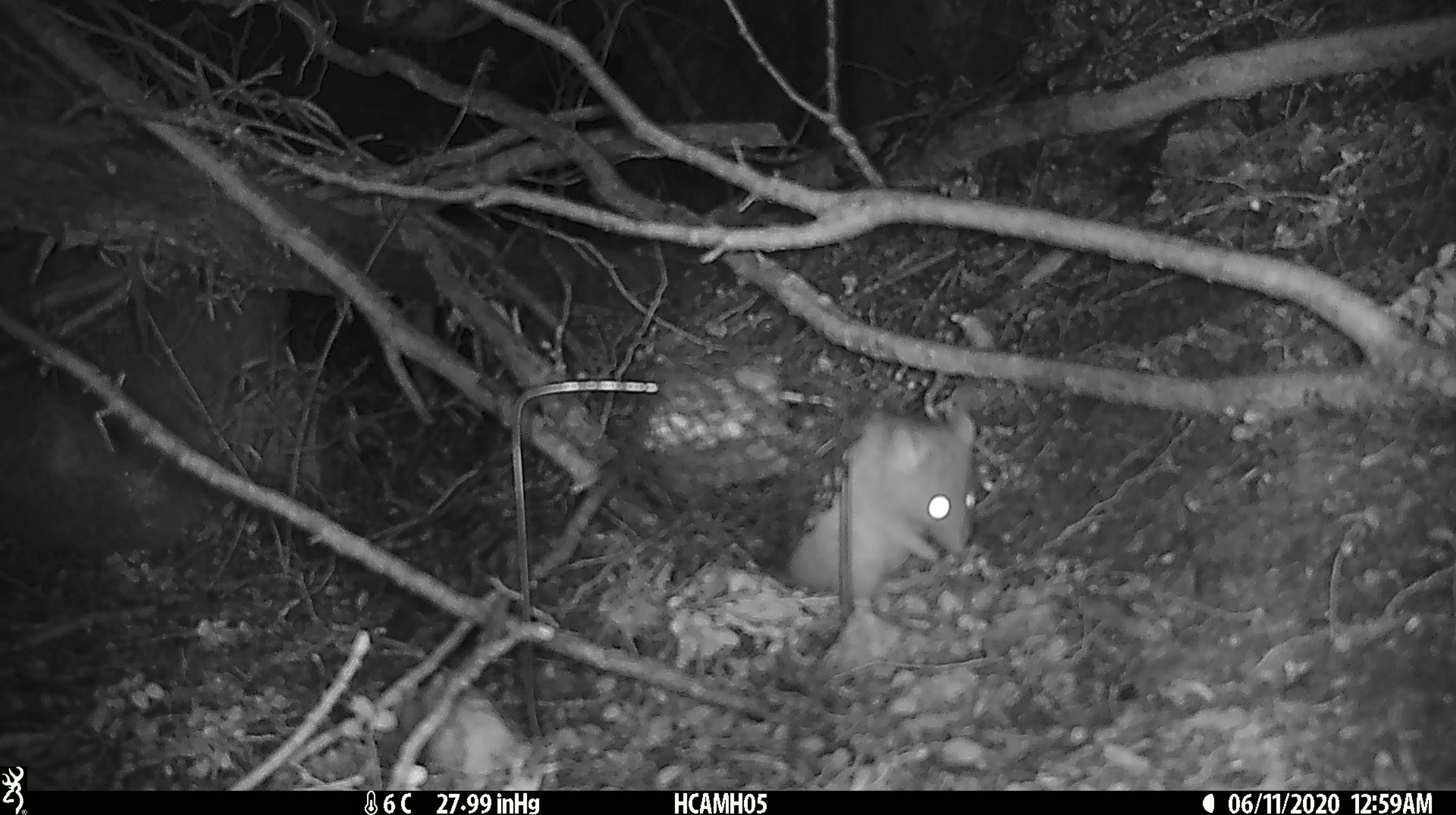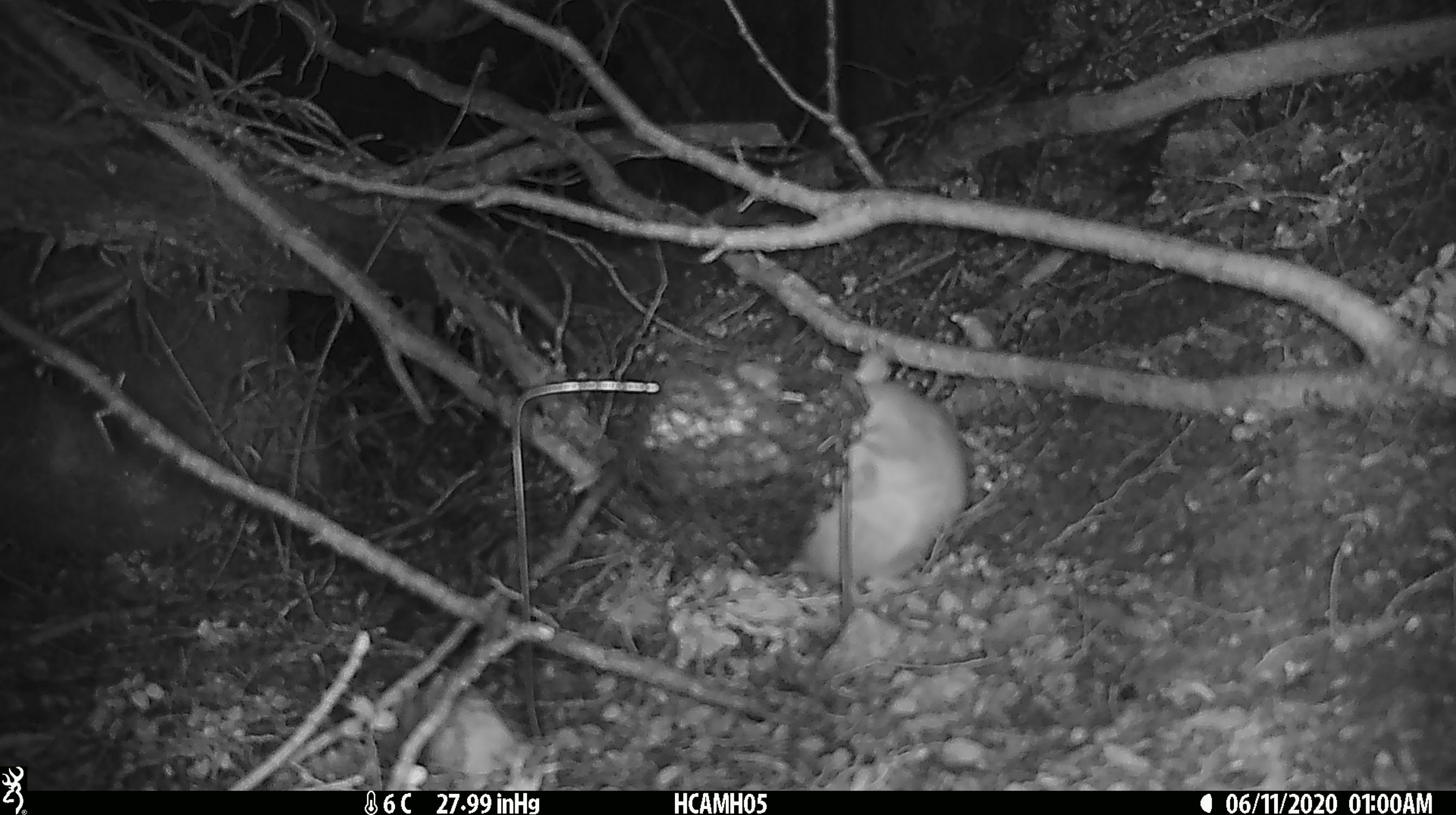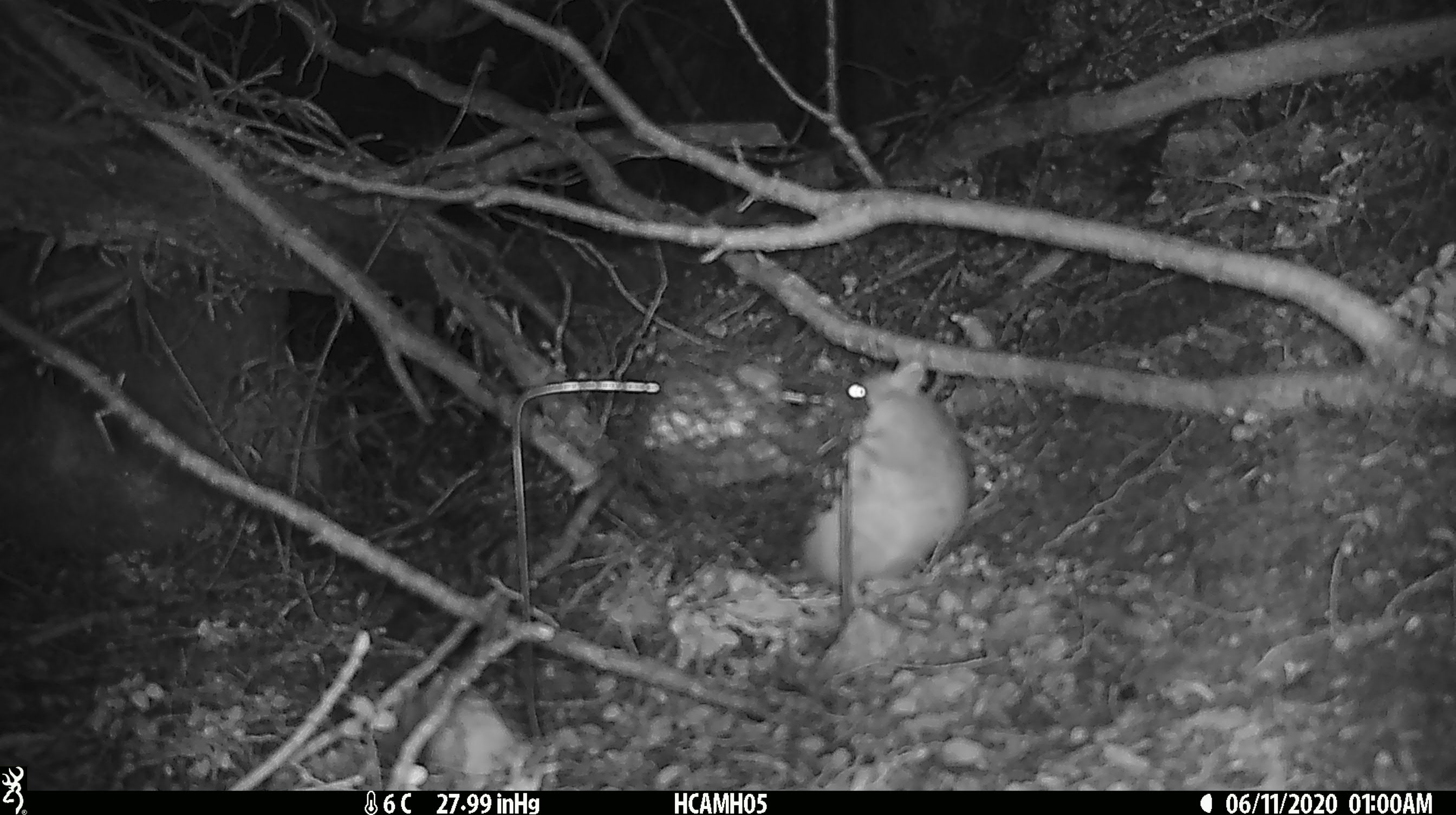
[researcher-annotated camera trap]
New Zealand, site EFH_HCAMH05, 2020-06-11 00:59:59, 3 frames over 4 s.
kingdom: Animalia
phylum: Chordata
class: Mammalia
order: Rodentia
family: Muridae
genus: Rattus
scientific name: Rattus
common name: rat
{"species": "rat (Rattus)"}